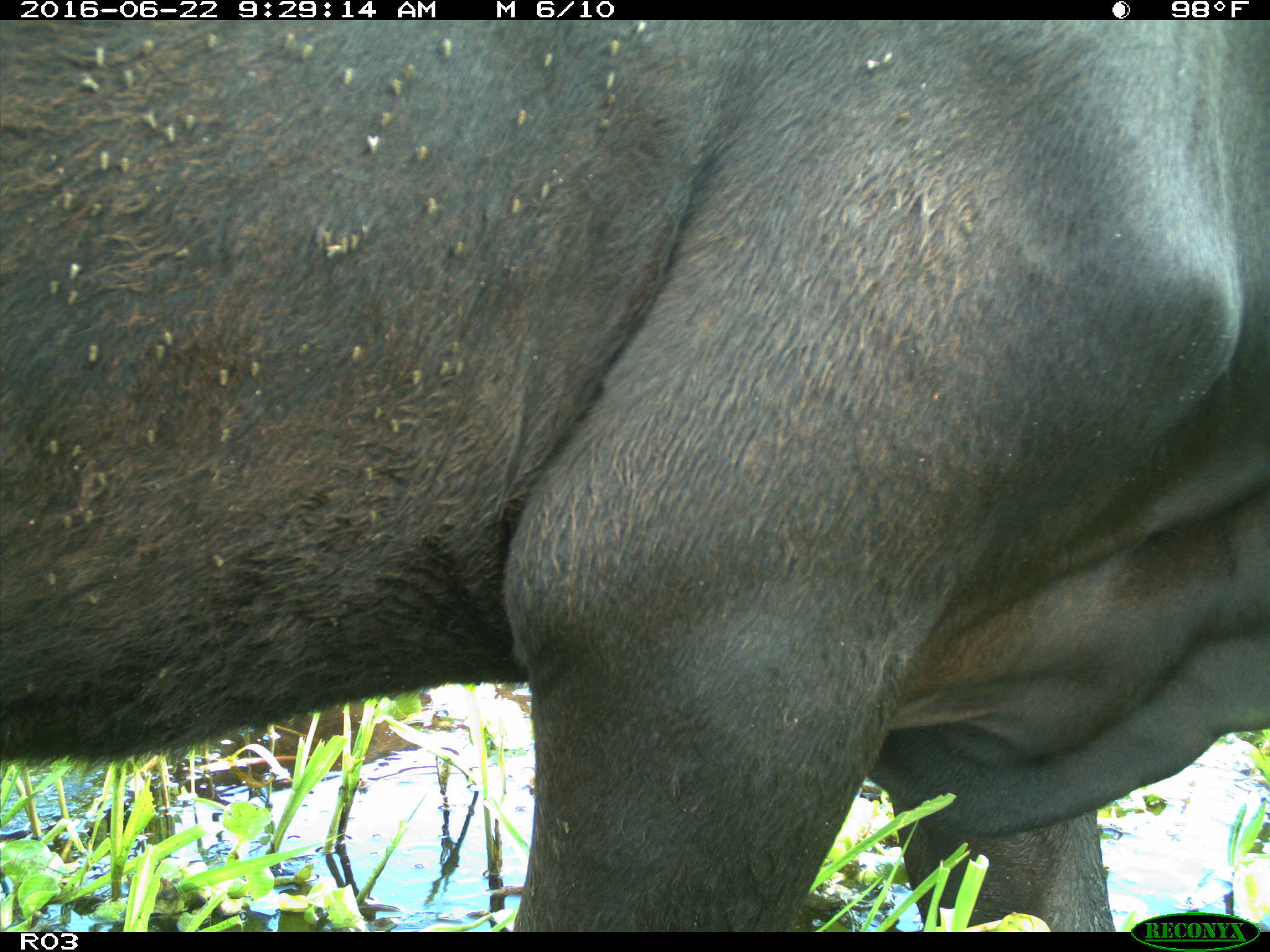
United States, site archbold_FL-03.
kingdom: Animalia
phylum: Chordata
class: Mammalia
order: Artiodactyla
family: Bovidae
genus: Bos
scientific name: Bos taurus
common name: domestic cow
Bos taurus (domestic cow).